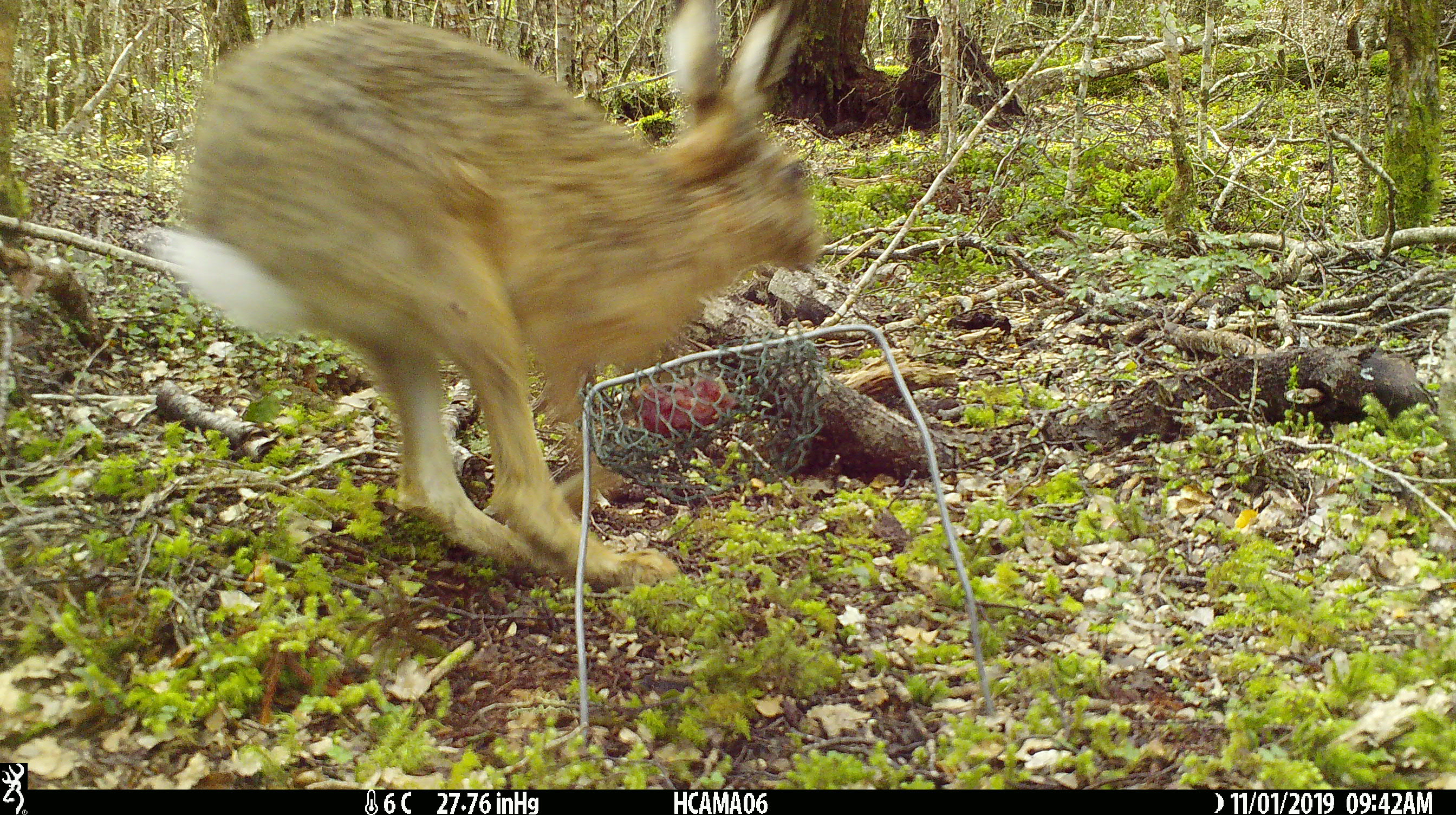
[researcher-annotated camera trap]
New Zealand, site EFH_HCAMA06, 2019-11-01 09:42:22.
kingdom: Animalia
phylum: Chordata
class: Mammalia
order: Lagomorpha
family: Leporidae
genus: Lepus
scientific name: Lepus europaeus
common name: brown hare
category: hare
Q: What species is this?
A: Hare (brown hare) (Lepus europaeus).